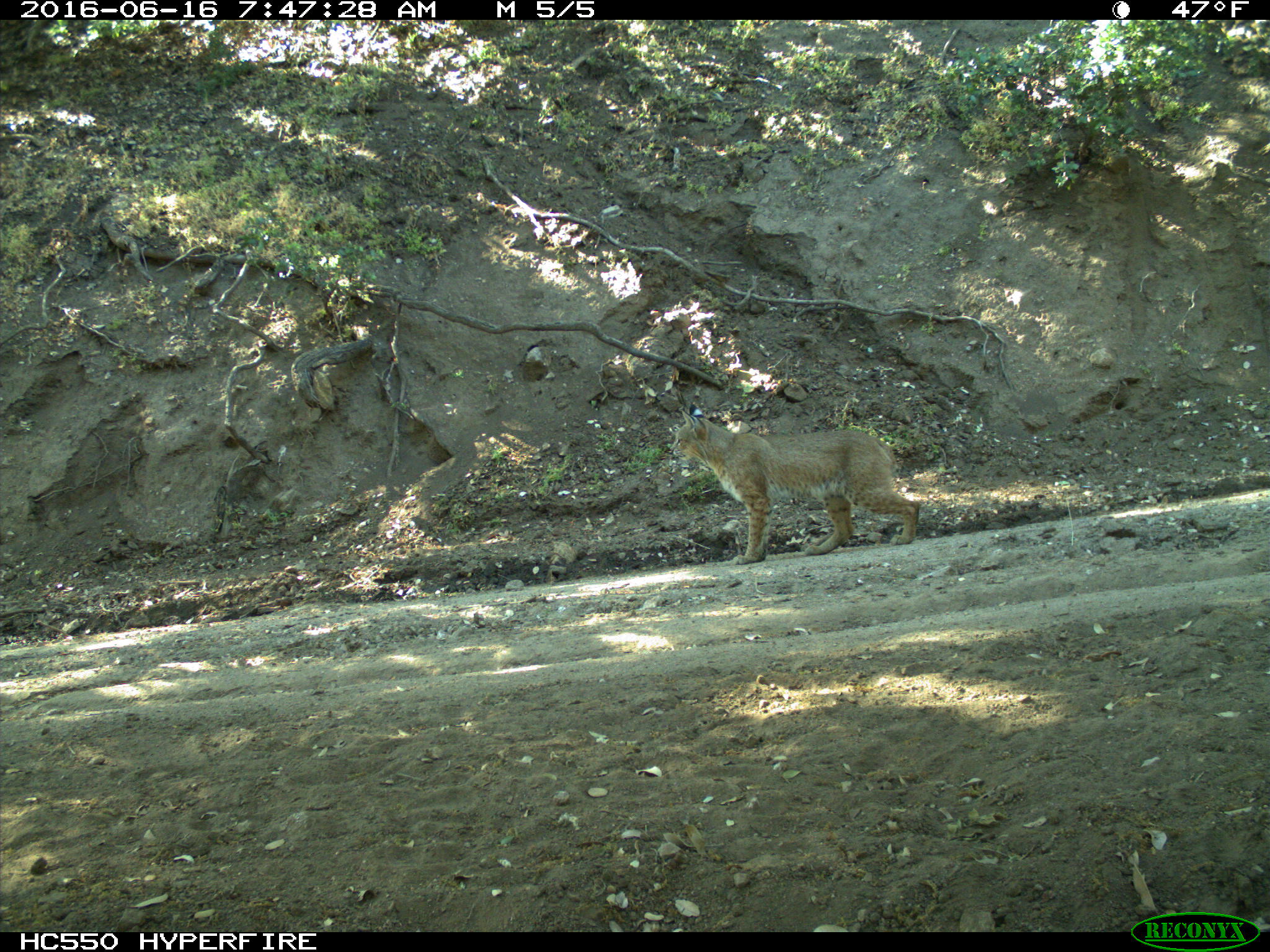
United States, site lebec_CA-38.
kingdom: Animalia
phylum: Chordata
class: Mammalia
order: Carnivora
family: Felidae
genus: Lynx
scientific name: Lynx rufus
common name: bobcat